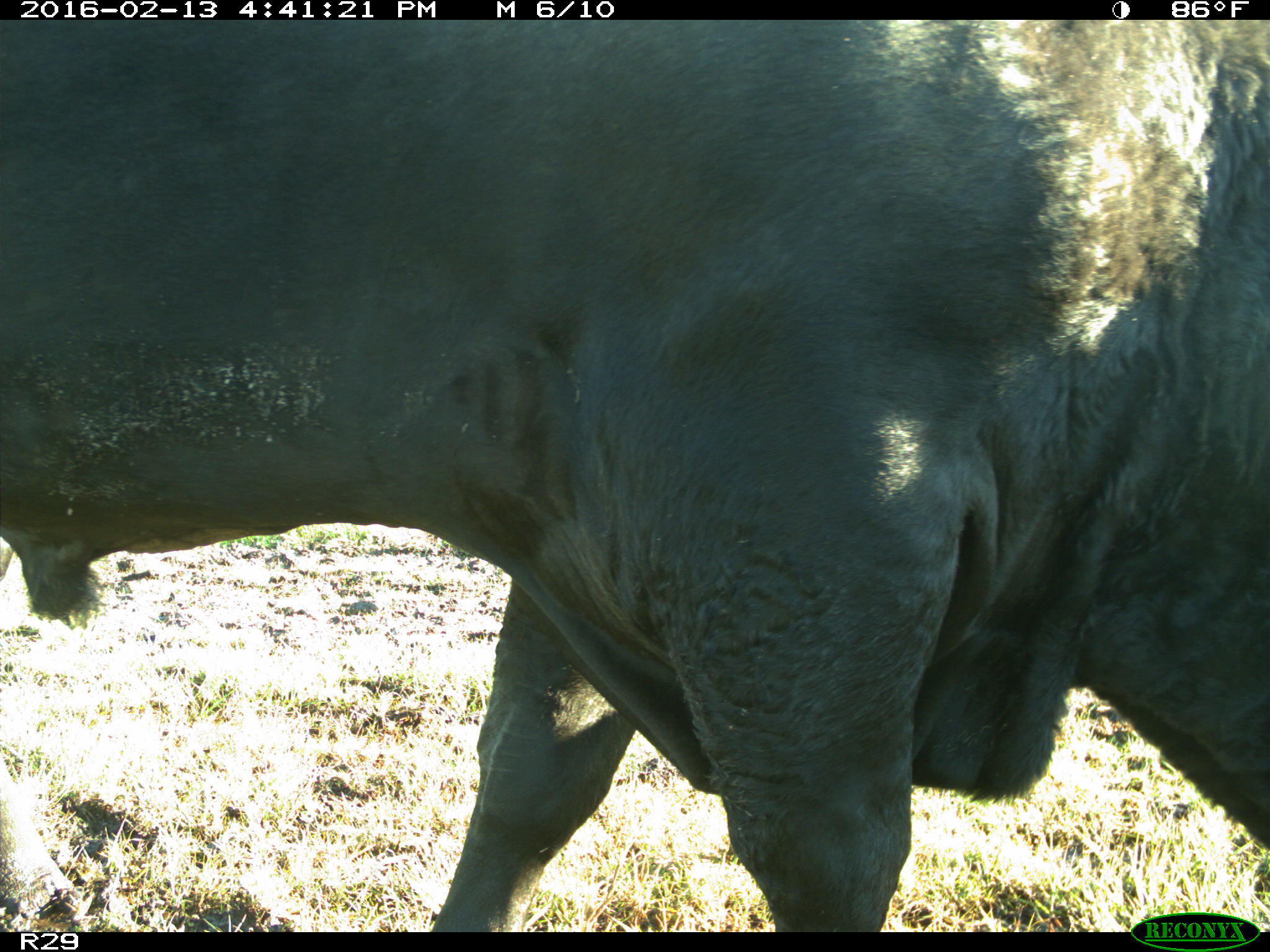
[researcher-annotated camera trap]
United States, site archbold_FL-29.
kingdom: Animalia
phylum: Chordata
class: Mammalia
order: Artiodactyla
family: Bovidae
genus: Bos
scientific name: Bos taurus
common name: domestic cow